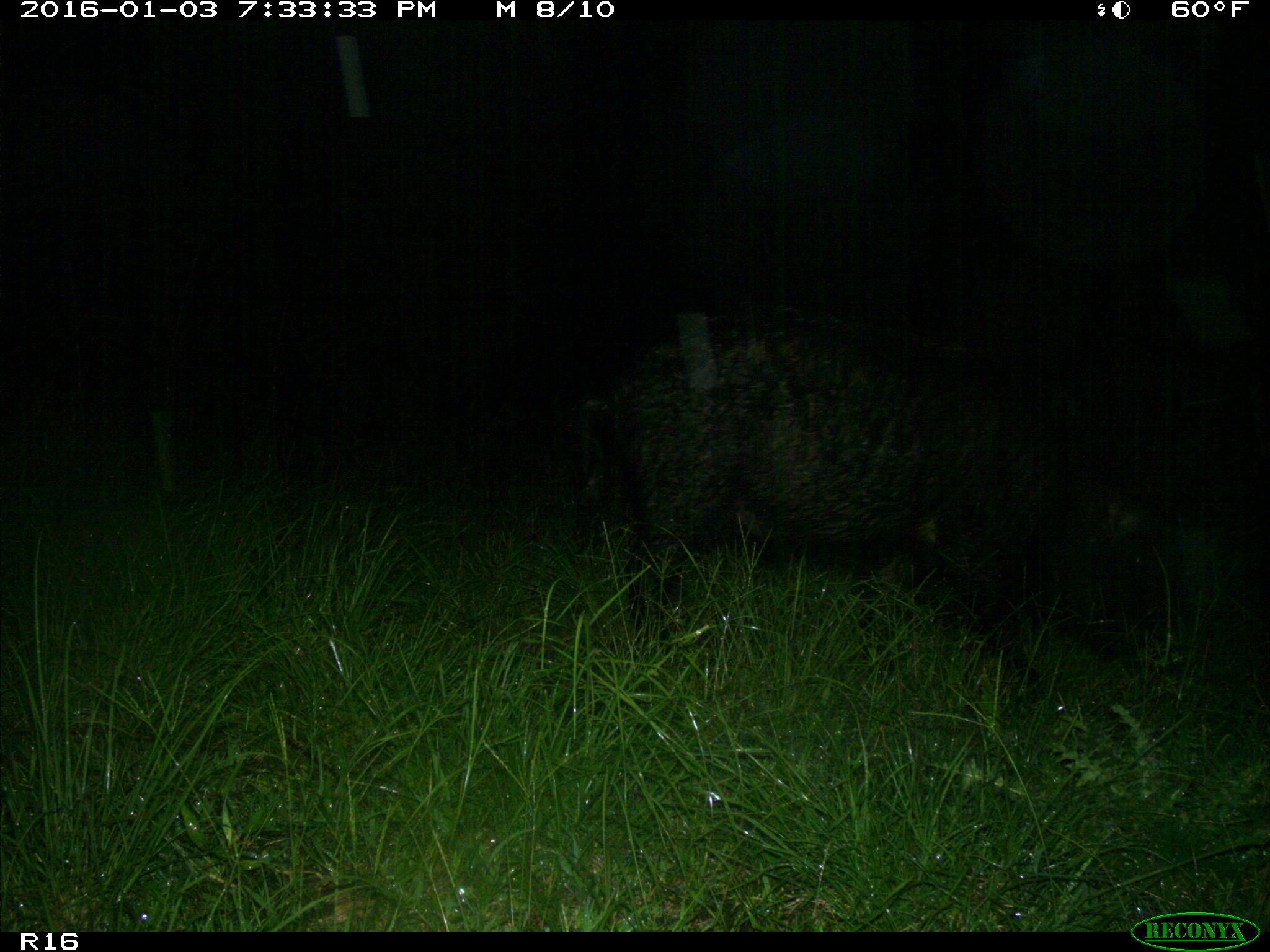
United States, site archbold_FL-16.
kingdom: Animalia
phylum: Chordata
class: Mammalia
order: Artiodactyla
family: Suidae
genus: Sus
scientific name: Sus scrofa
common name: wild boar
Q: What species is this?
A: Sus scrofa (wild boar).